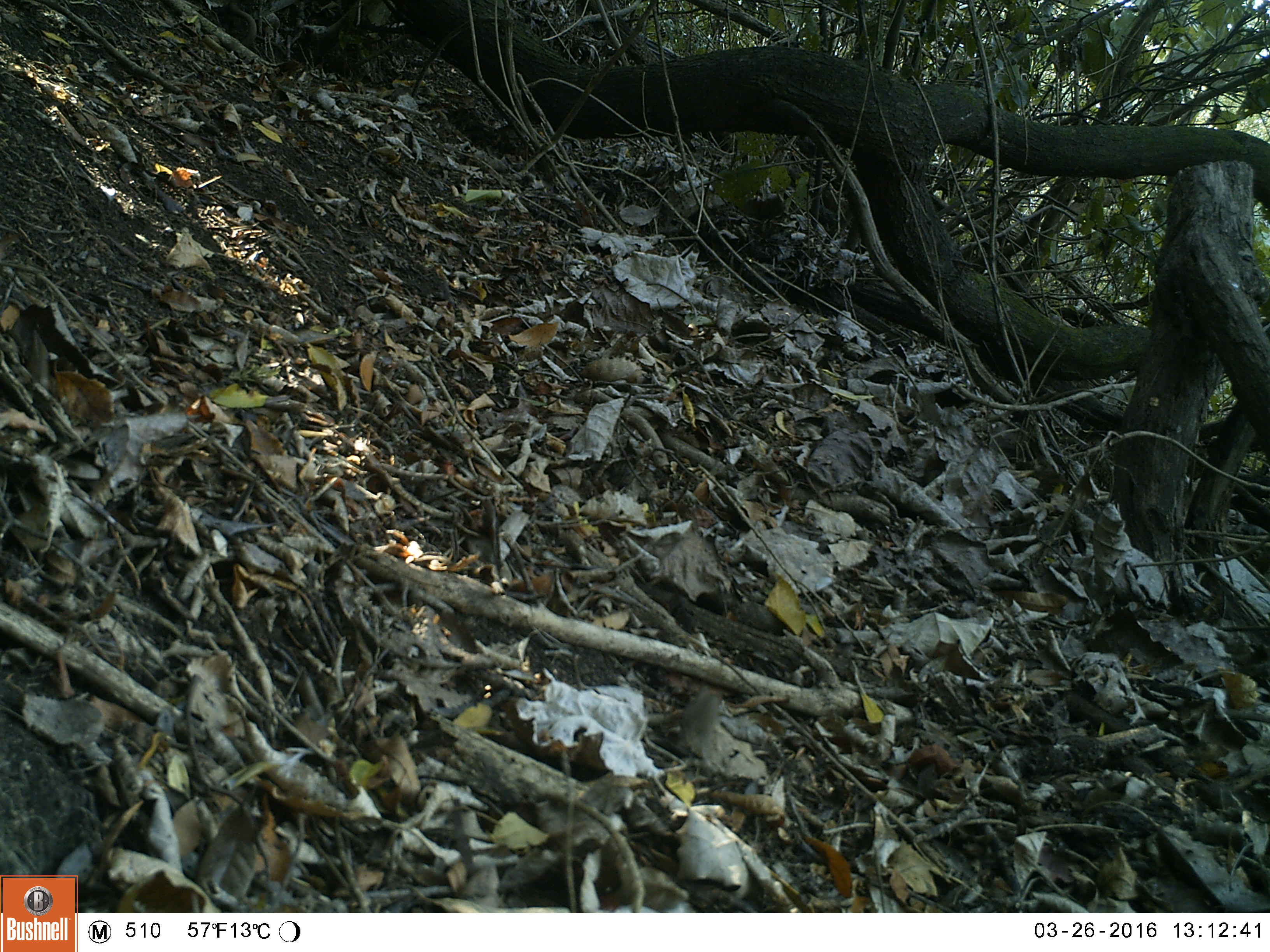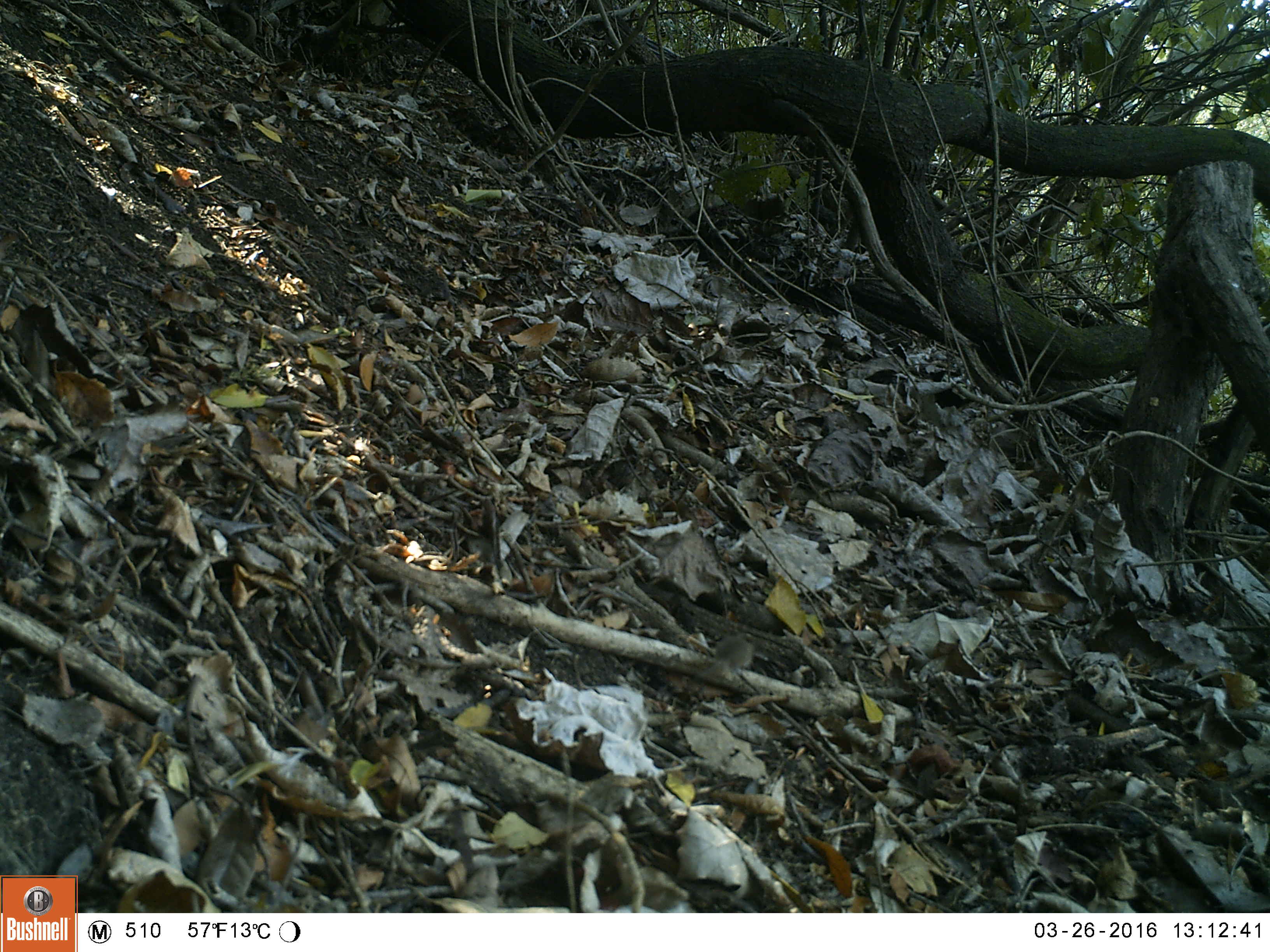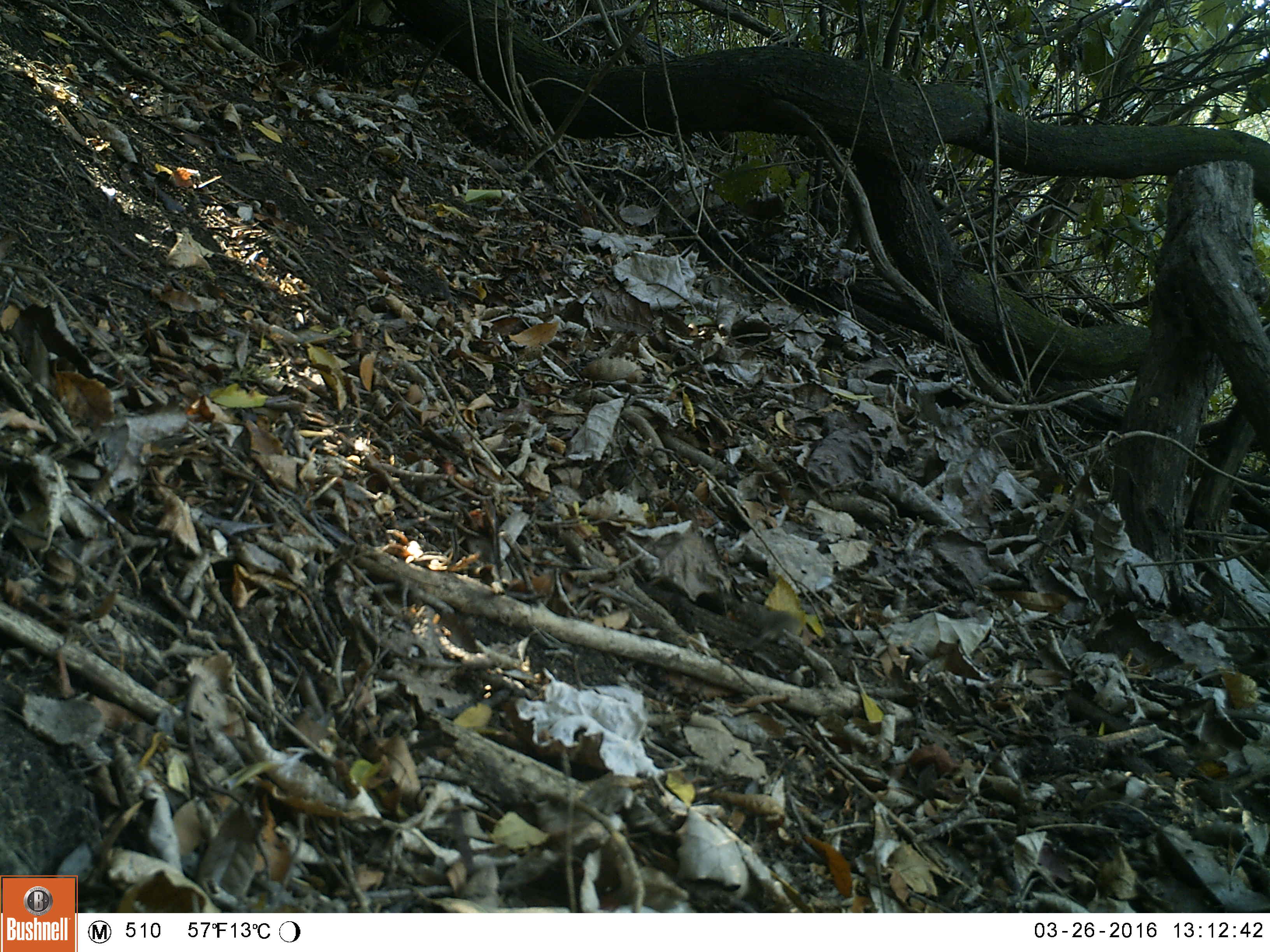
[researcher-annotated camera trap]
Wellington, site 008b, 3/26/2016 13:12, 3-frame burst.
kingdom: Animalia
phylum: Chordata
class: Mammalia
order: Rodentia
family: Muridae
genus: Mus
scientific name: Mus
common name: mouse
Mouse (Mus).